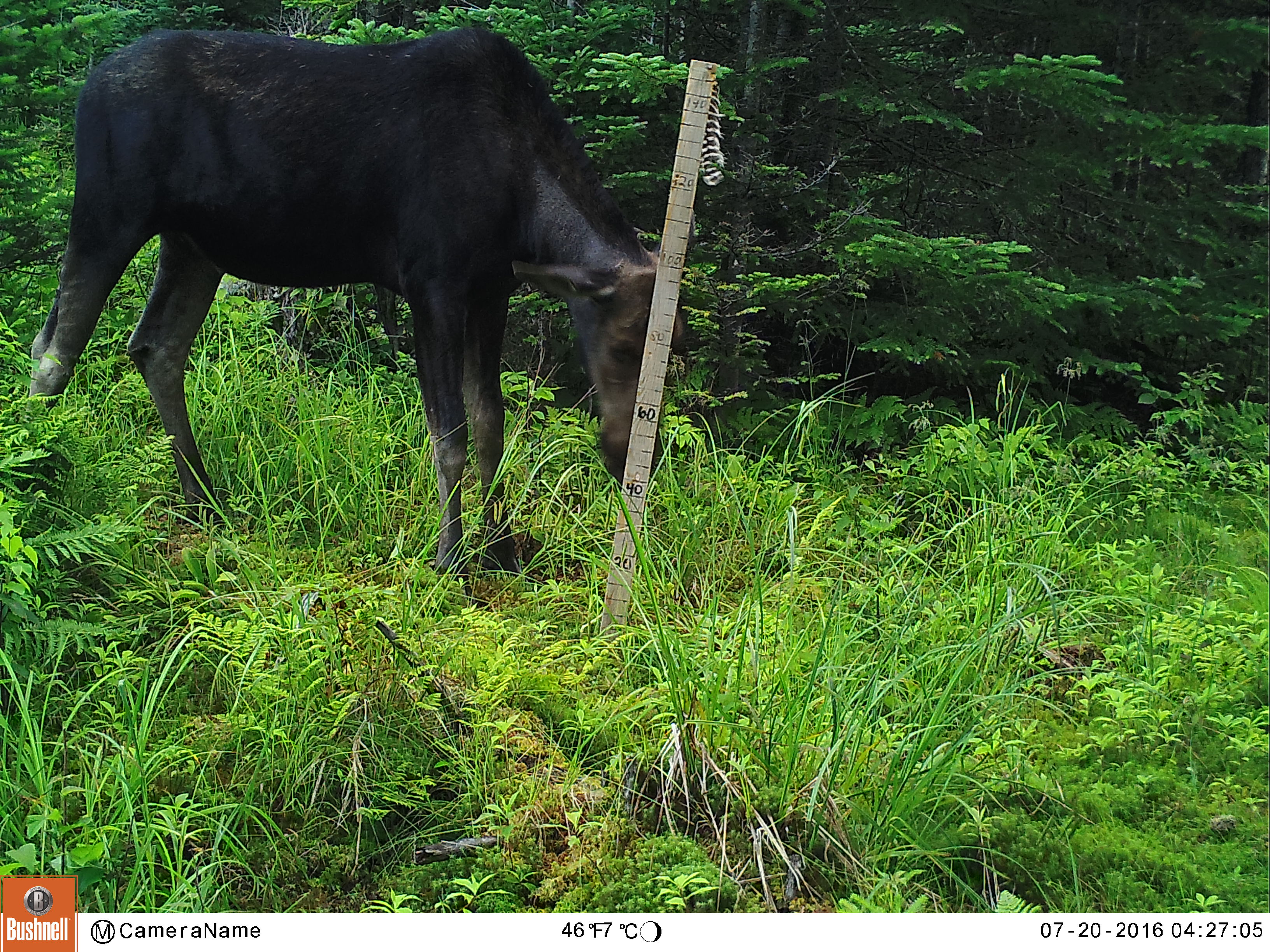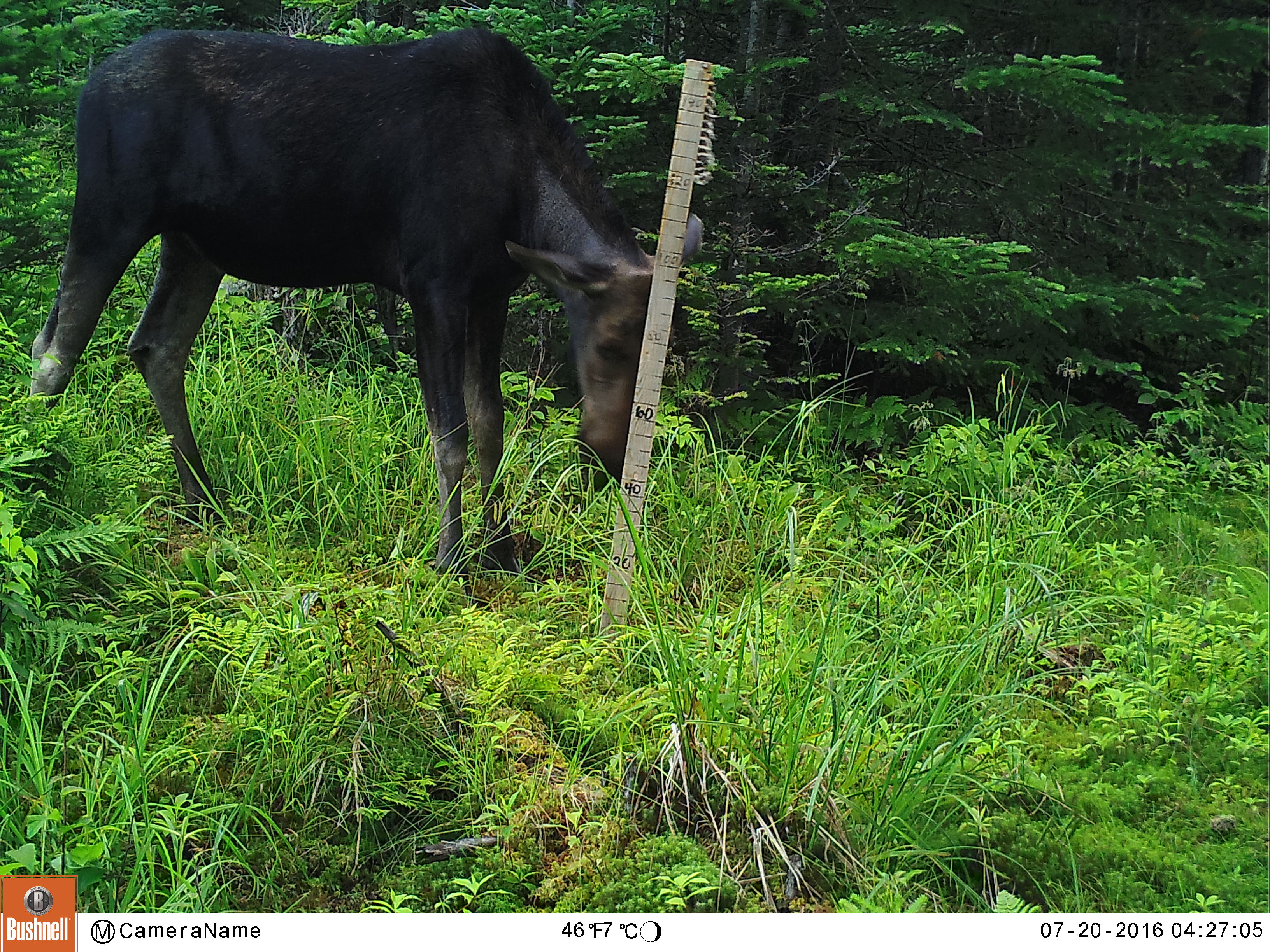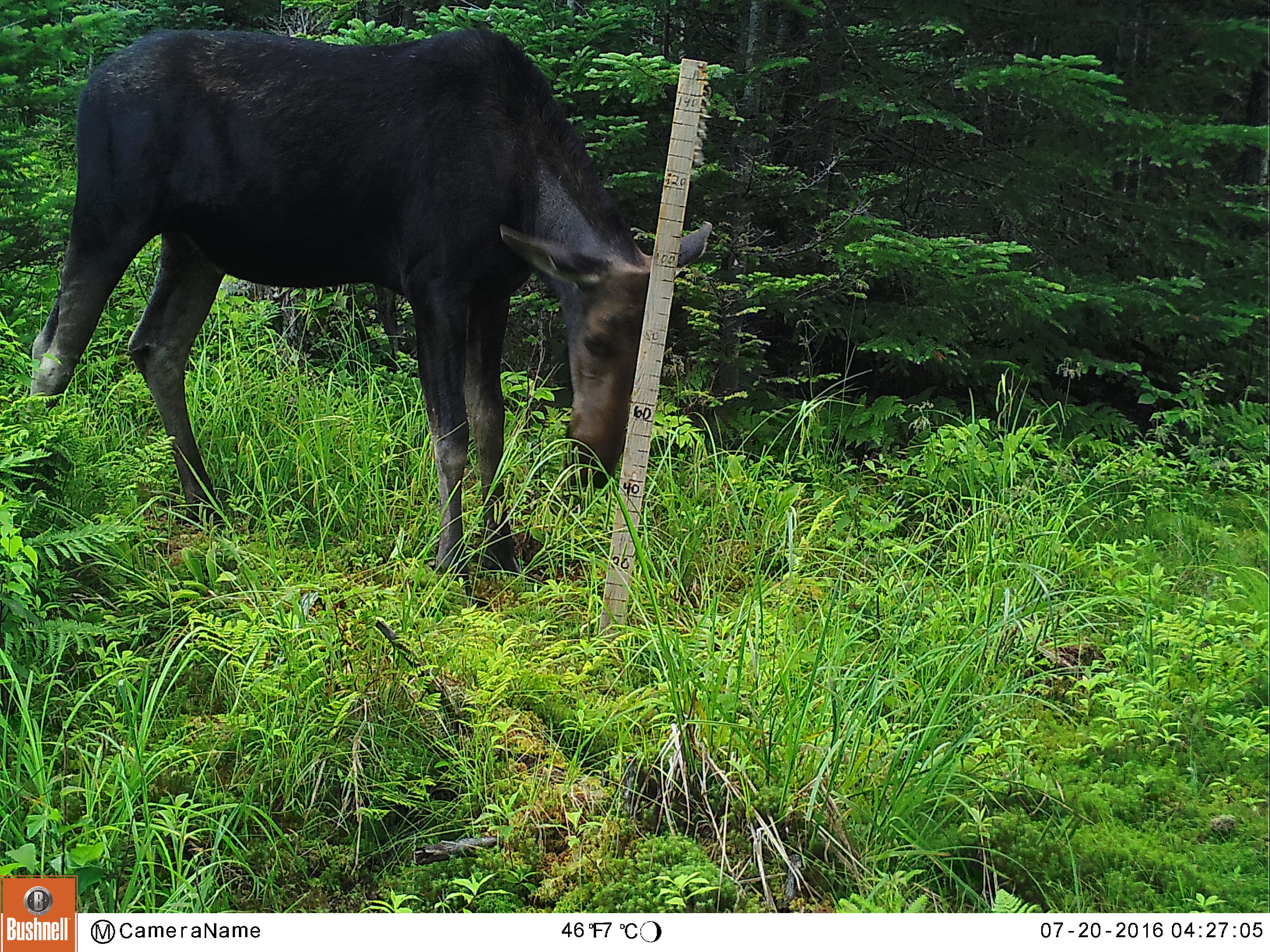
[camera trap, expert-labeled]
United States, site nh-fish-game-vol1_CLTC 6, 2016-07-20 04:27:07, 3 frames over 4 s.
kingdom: Animalia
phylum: Chordata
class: Mammalia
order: Artiodactyla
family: Cervidae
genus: Alces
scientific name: Alces alces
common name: moose